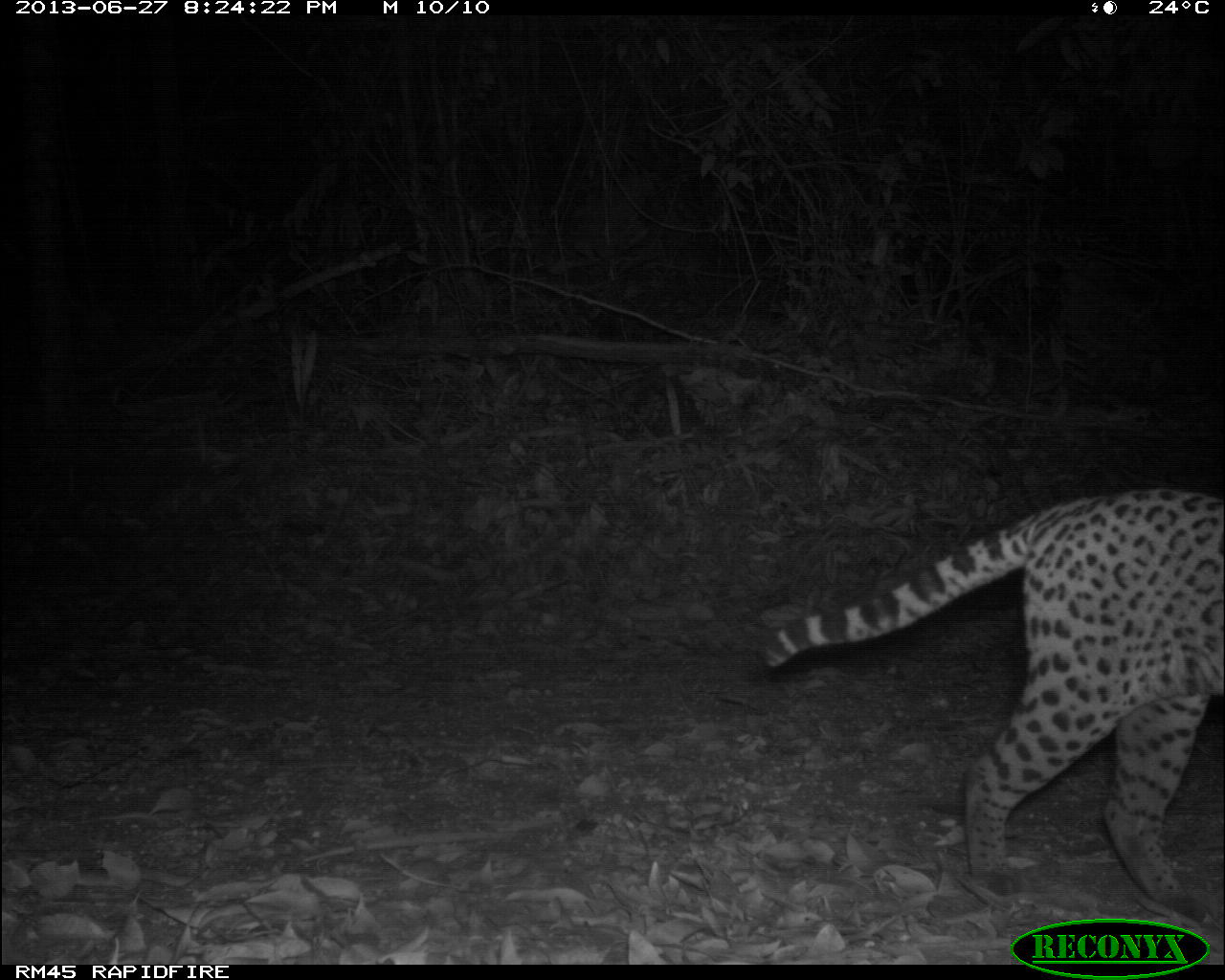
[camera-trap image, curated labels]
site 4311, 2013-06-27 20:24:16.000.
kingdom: Animalia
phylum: Chordata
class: Mammalia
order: Carnivora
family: Felidae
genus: Leopardus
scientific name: Leopardus pardalis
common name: ocelot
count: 1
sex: female